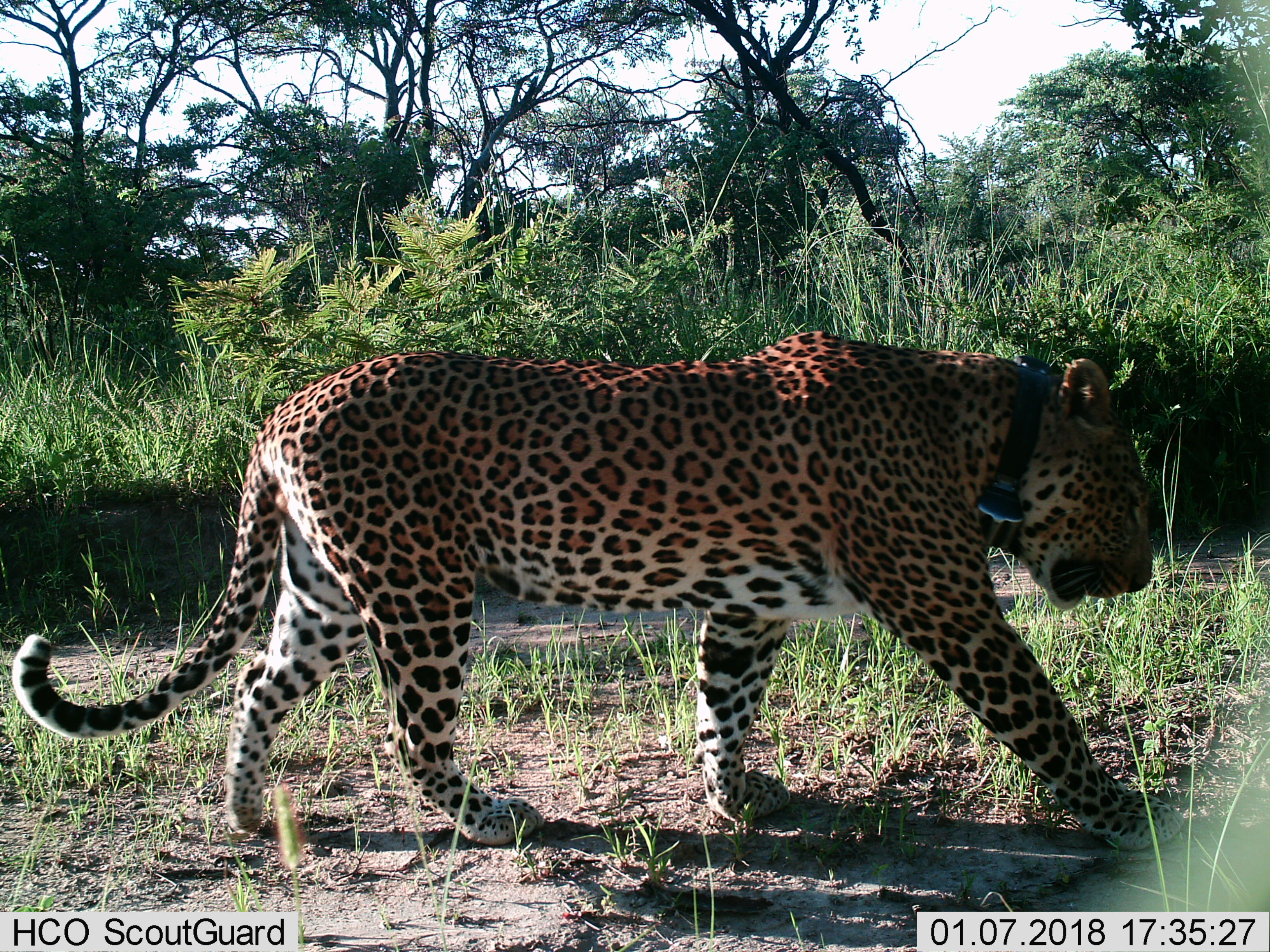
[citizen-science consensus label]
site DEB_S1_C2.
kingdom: Animalia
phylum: Chordata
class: Mammalia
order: Carnivora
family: Felidae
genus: Panthera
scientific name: Panthera pardus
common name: leopard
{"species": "leopard (Panthera pardus)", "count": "1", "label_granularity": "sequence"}